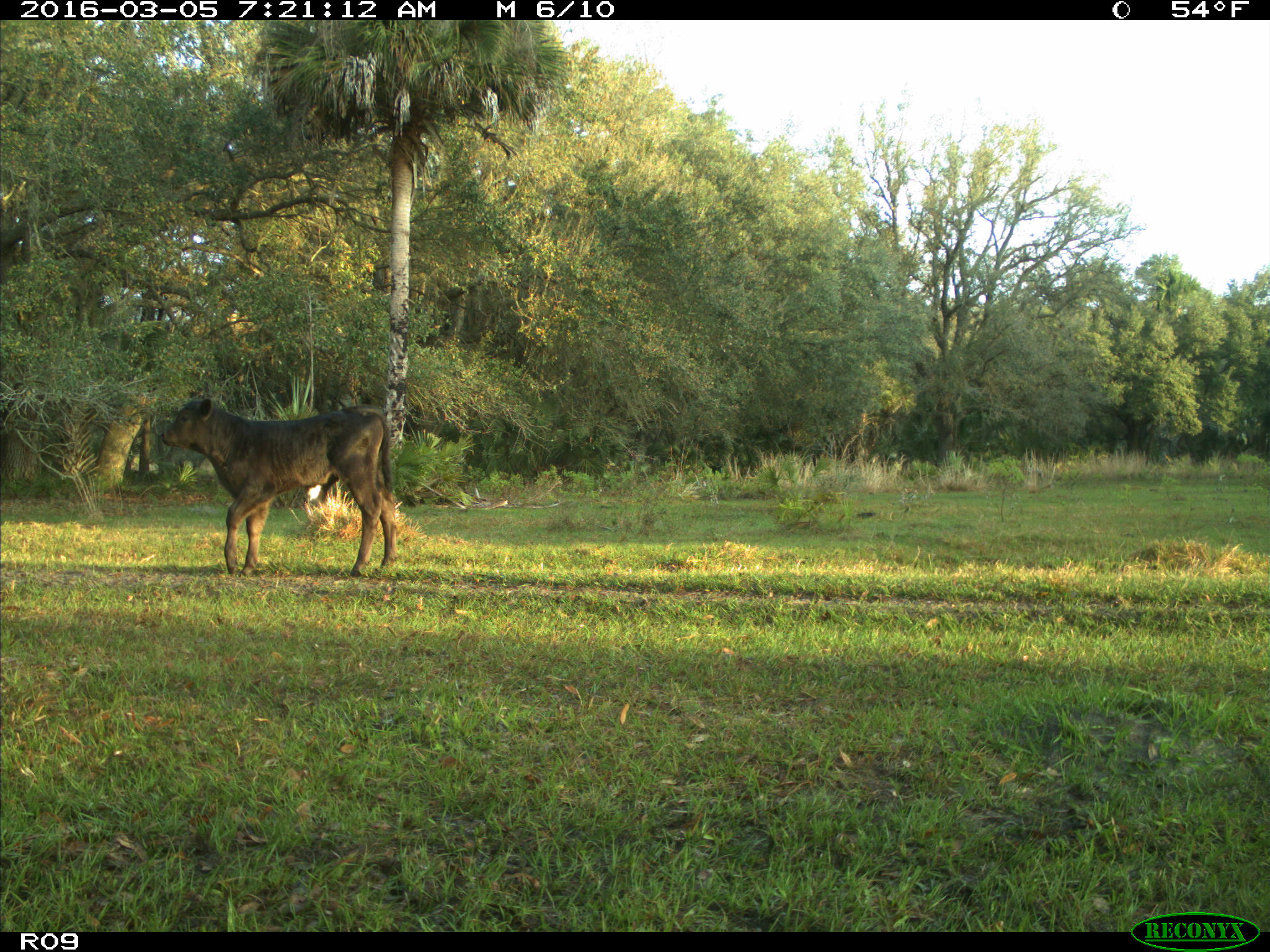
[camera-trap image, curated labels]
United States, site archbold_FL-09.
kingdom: Animalia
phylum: Chordata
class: Mammalia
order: Artiodactyla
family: Bovidae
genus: Bos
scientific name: Bos taurus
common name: domestic cow